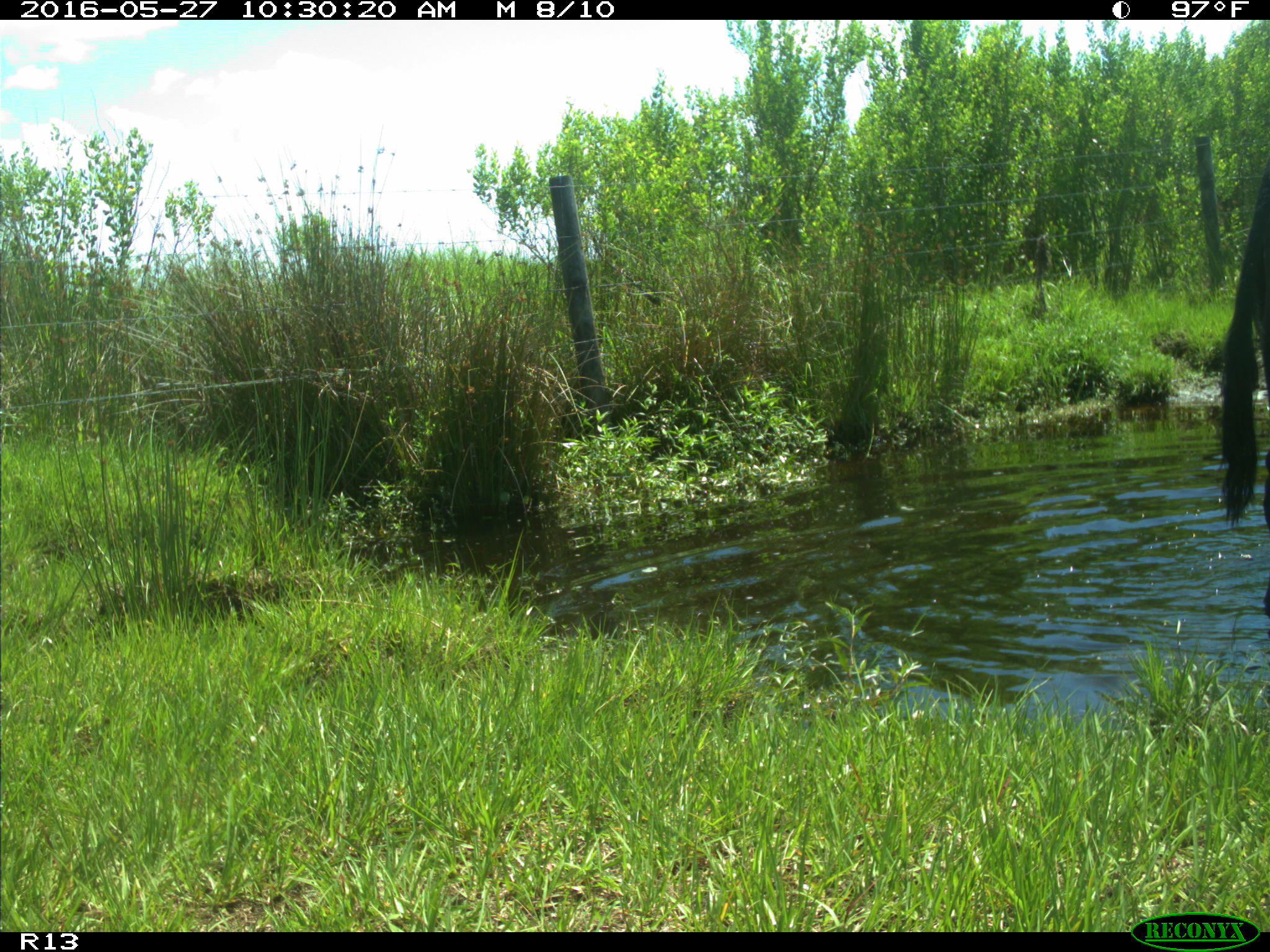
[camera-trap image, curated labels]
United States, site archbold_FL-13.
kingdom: Animalia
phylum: Chordata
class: Mammalia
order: Artiodactyla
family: Bovidae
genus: Bos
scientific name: Bos taurus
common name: domestic cow